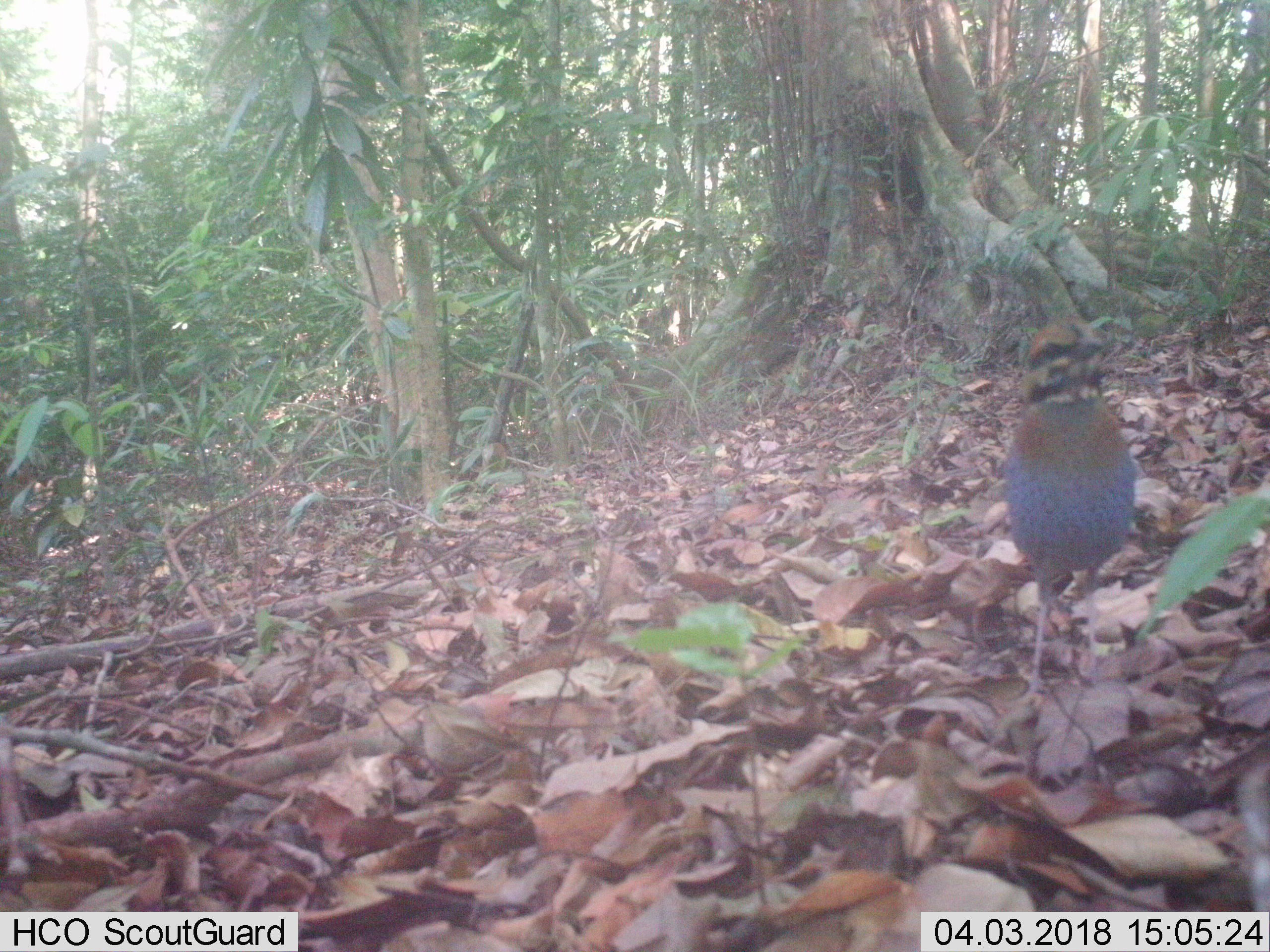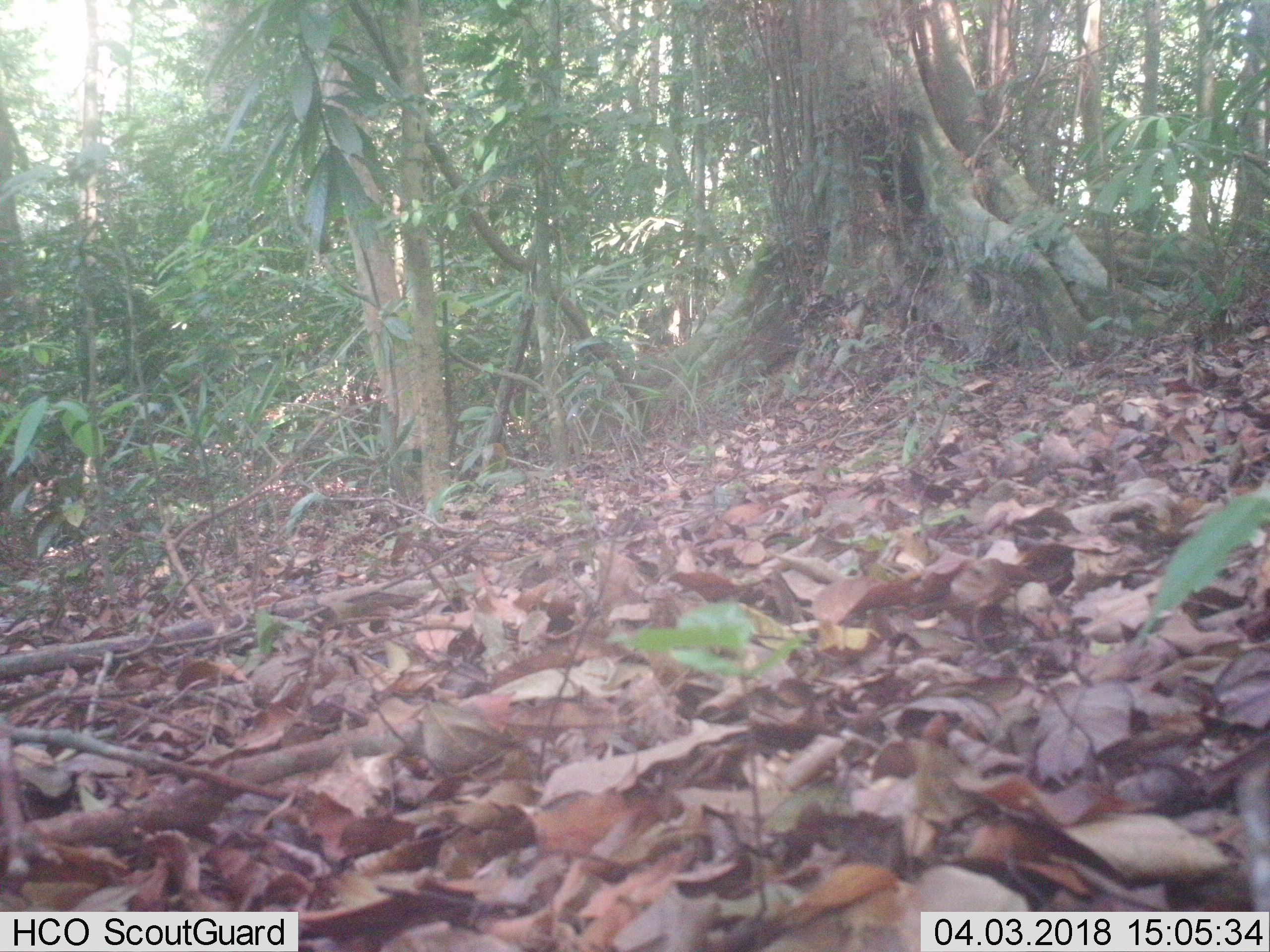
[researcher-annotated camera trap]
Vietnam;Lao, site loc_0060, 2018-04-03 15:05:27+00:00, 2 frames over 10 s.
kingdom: Animalia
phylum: Chordata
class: Aves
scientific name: Aves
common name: bird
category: unidentified bird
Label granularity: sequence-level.